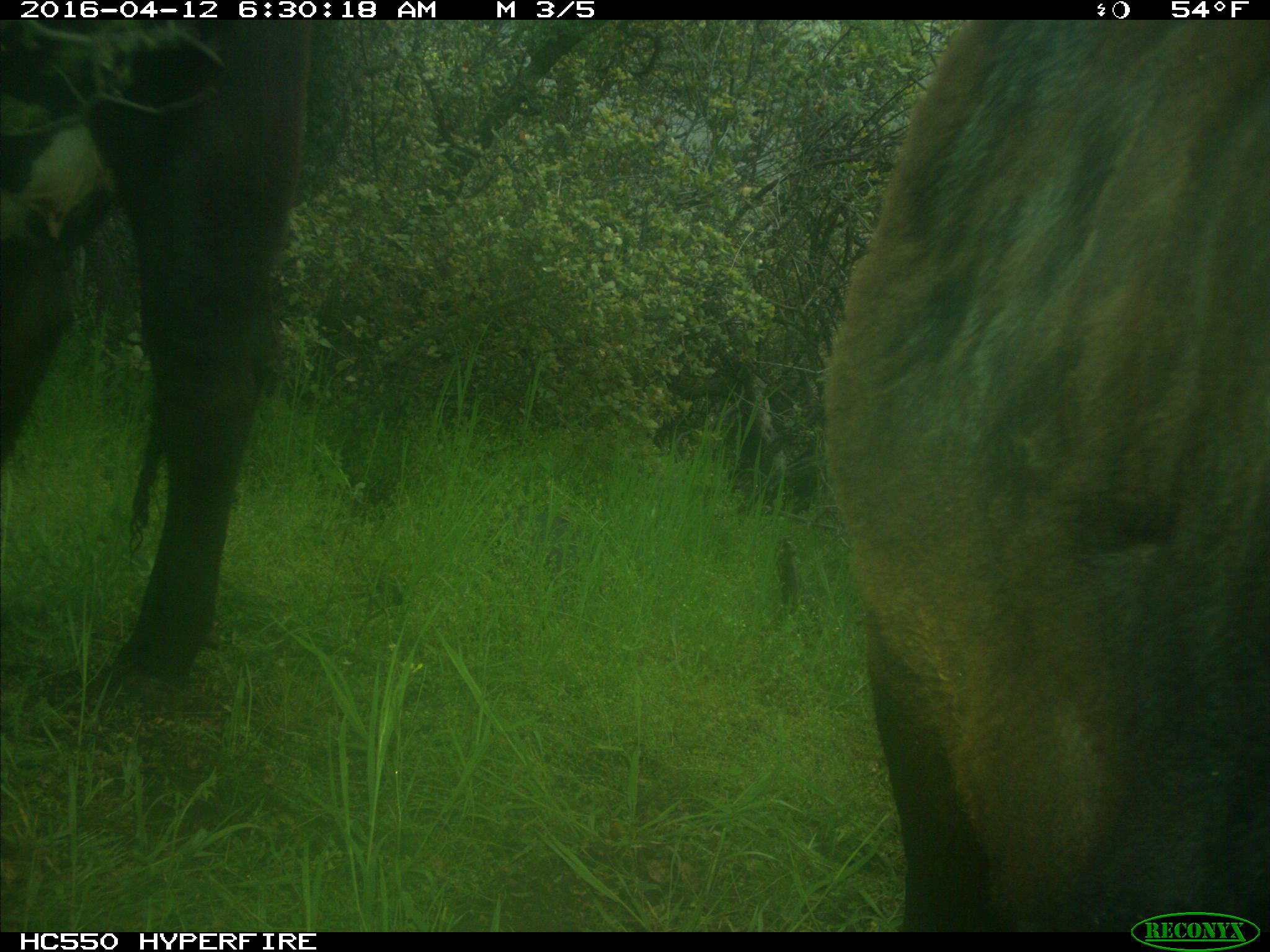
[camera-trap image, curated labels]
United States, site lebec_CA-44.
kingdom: Animalia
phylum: Chordata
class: Mammalia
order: Artiodactyla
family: Bovidae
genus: Bos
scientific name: Bos taurus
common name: domestic cow